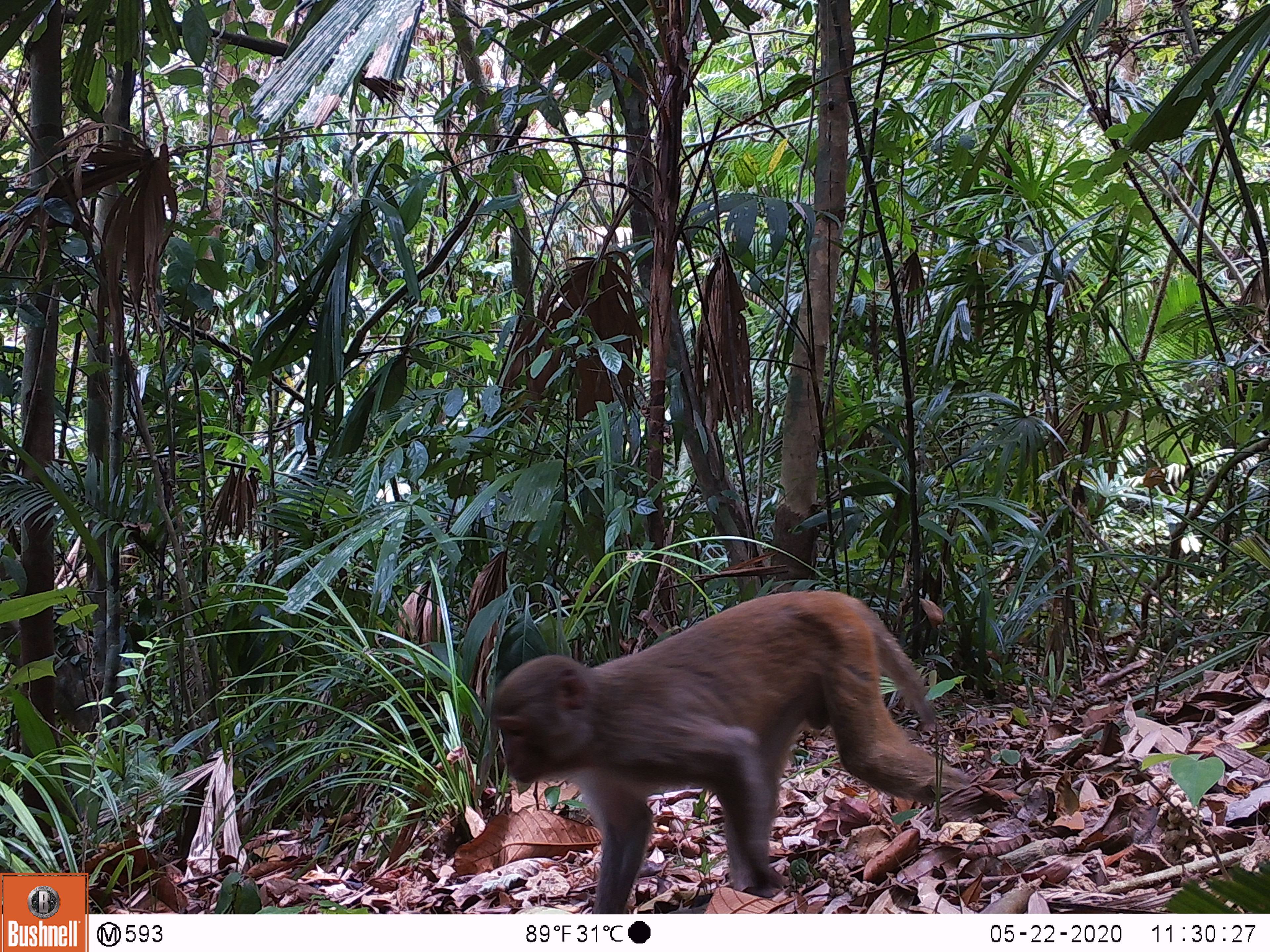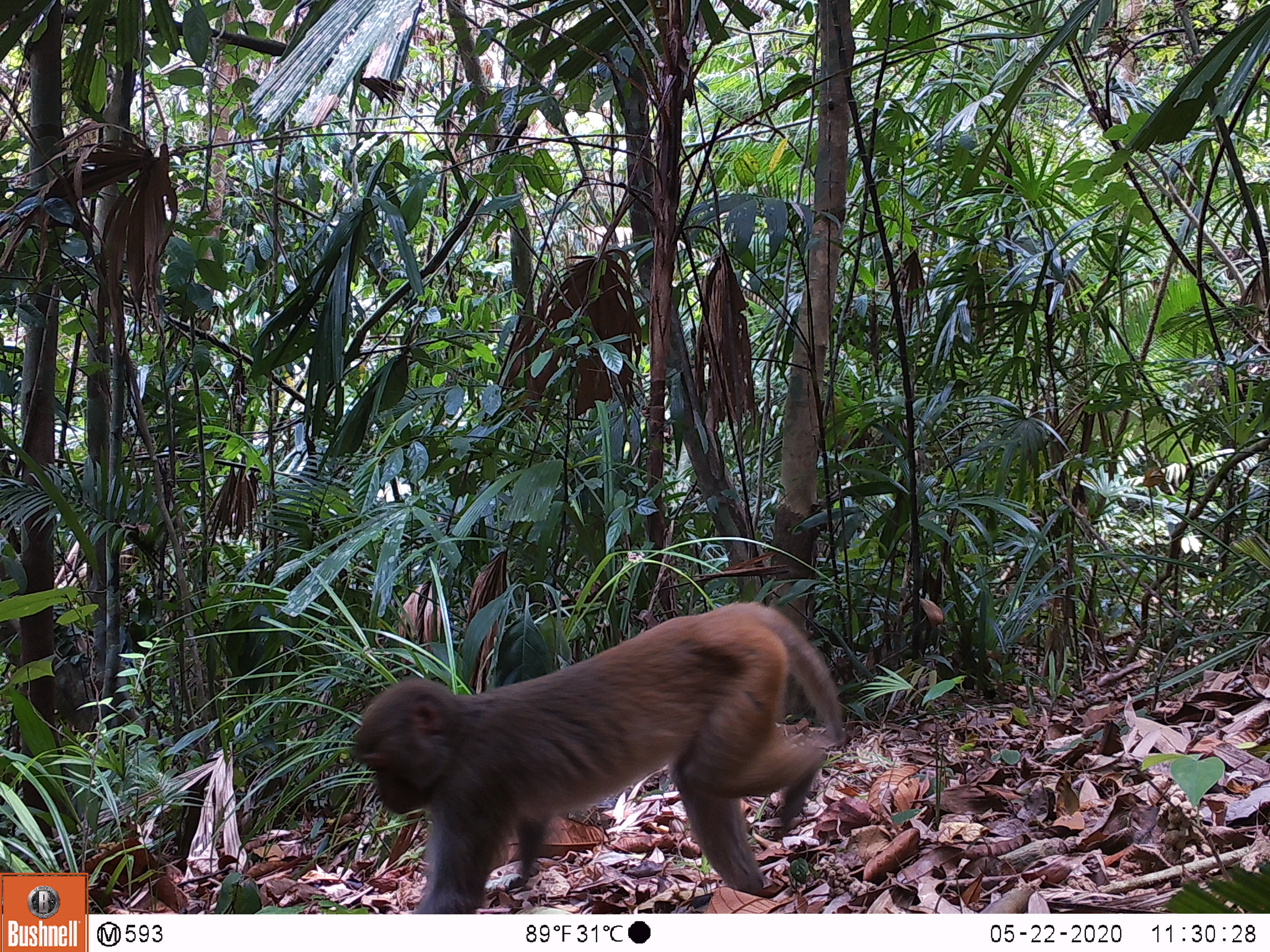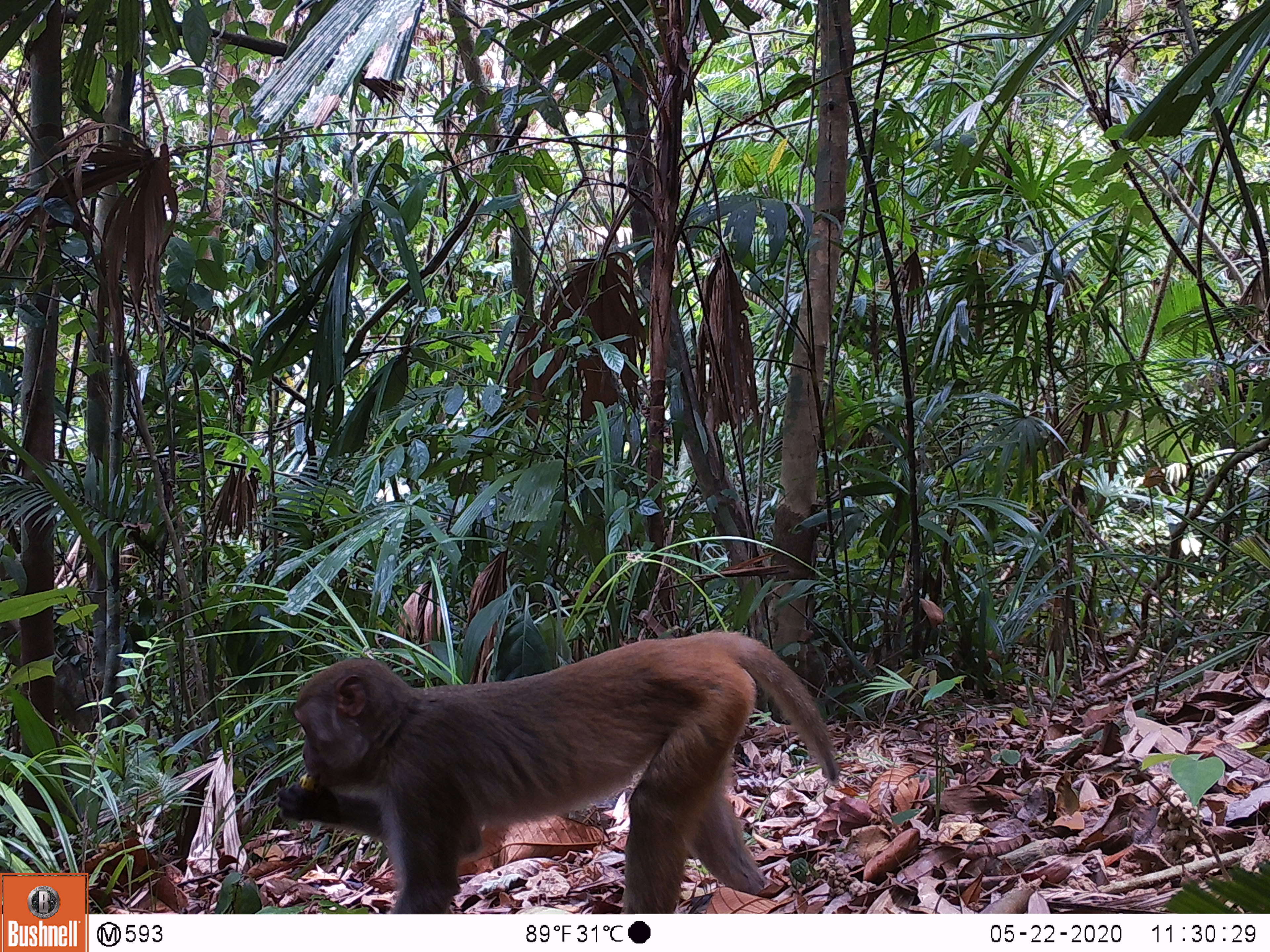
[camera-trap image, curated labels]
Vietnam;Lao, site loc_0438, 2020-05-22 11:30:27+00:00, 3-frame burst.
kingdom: Animalia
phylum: Chordata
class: Mammalia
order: Primates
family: Cercopithecidae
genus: Macaca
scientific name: Macaca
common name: macaques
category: assam or rhesus macaque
Assam or rhesus macaque (macaques) (Macaca). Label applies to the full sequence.